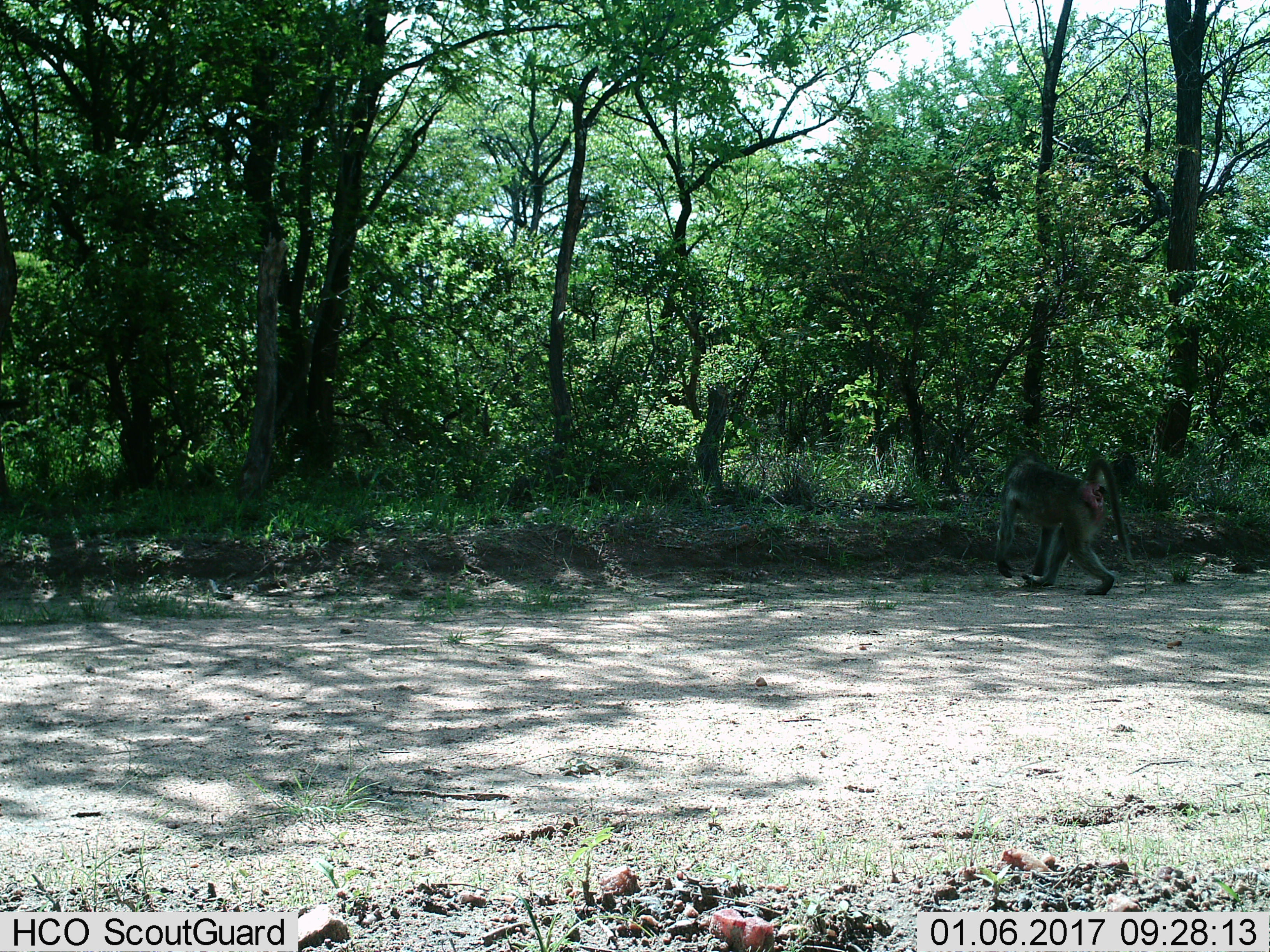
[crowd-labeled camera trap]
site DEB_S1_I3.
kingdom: Animalia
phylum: Chordata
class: Mammalia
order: Primates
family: Cercopithecidae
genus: Papio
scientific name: Papio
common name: baboon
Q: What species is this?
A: Baboon (Papio).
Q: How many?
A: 1.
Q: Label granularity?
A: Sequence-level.